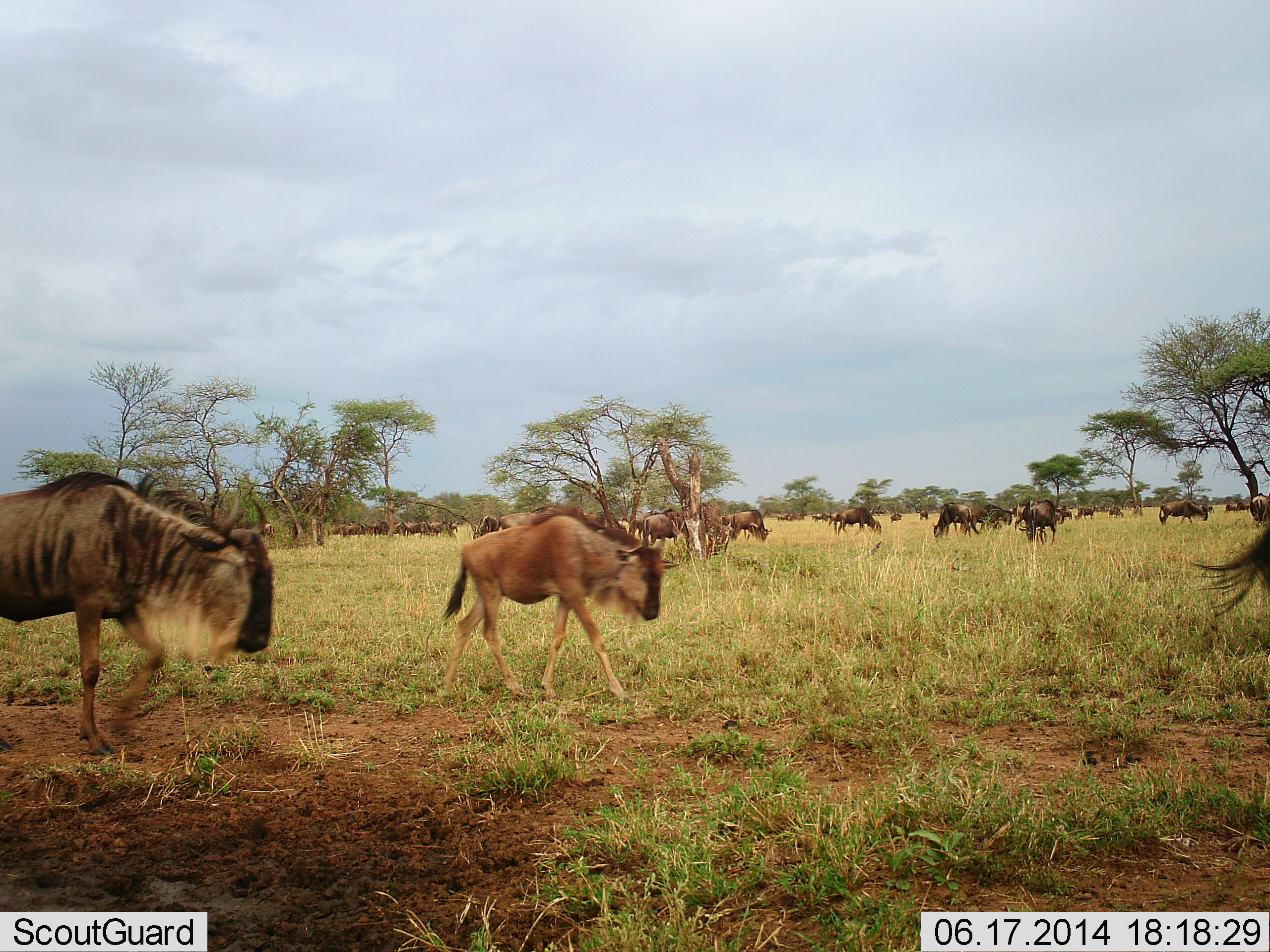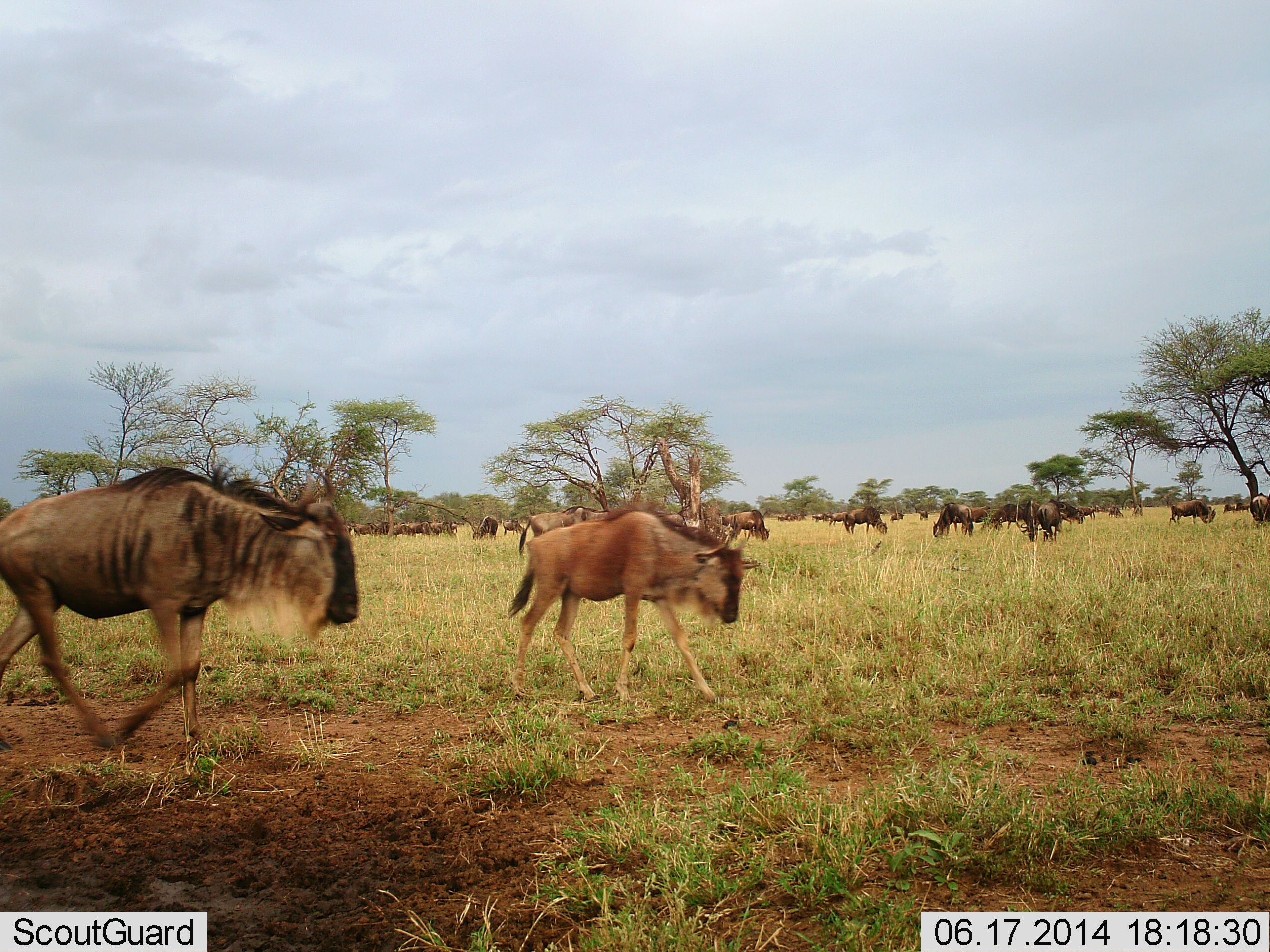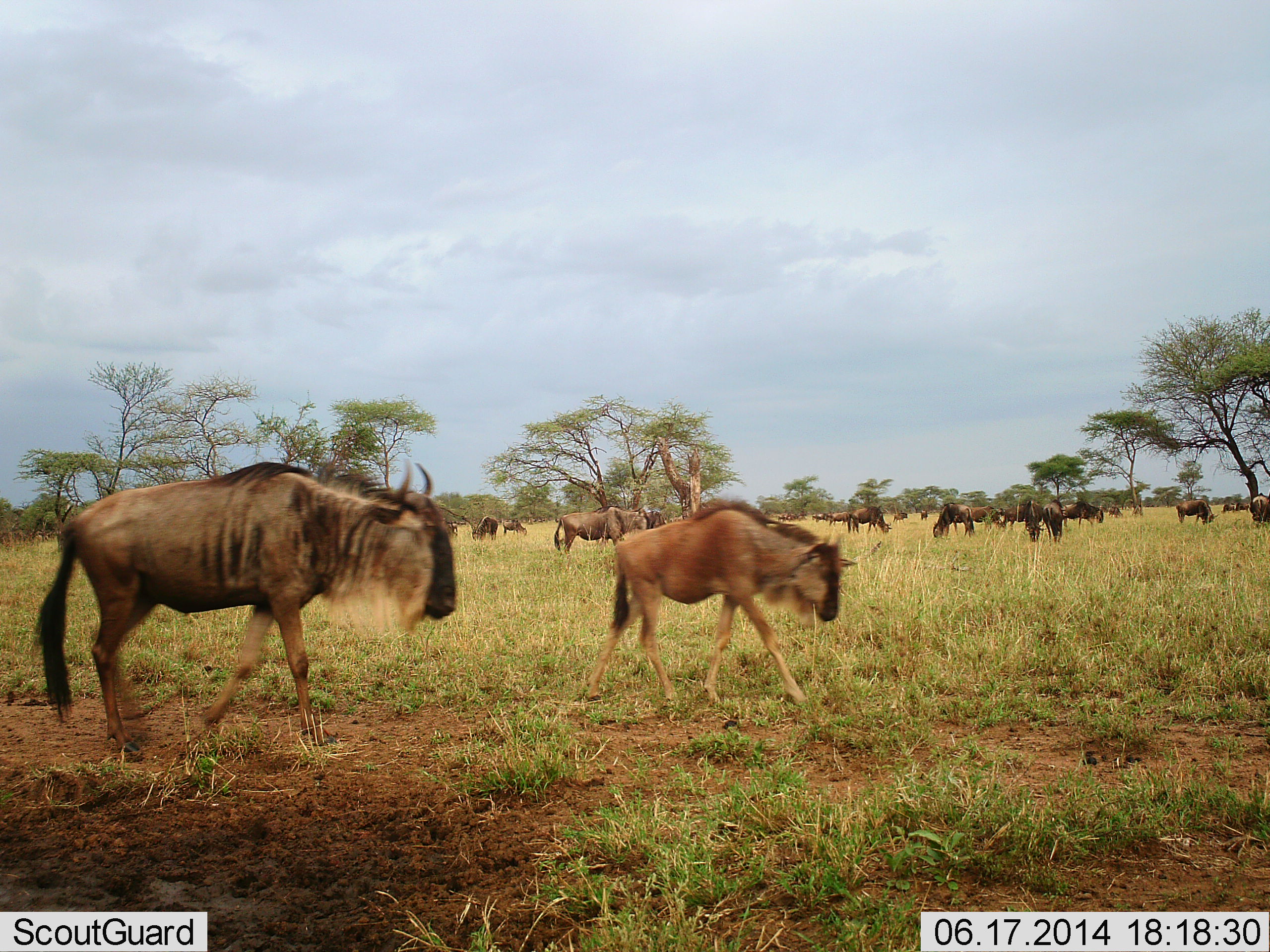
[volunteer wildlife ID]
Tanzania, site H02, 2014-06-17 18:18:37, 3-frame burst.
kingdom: Animalia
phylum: Chordata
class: Mammalia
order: Artiodactyla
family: Bovidae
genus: Connochaetes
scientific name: Connochaetes taurinus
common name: blue wildebeest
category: wildebeest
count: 11-50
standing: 50%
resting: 0%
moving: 90%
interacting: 0%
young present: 20%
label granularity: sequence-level